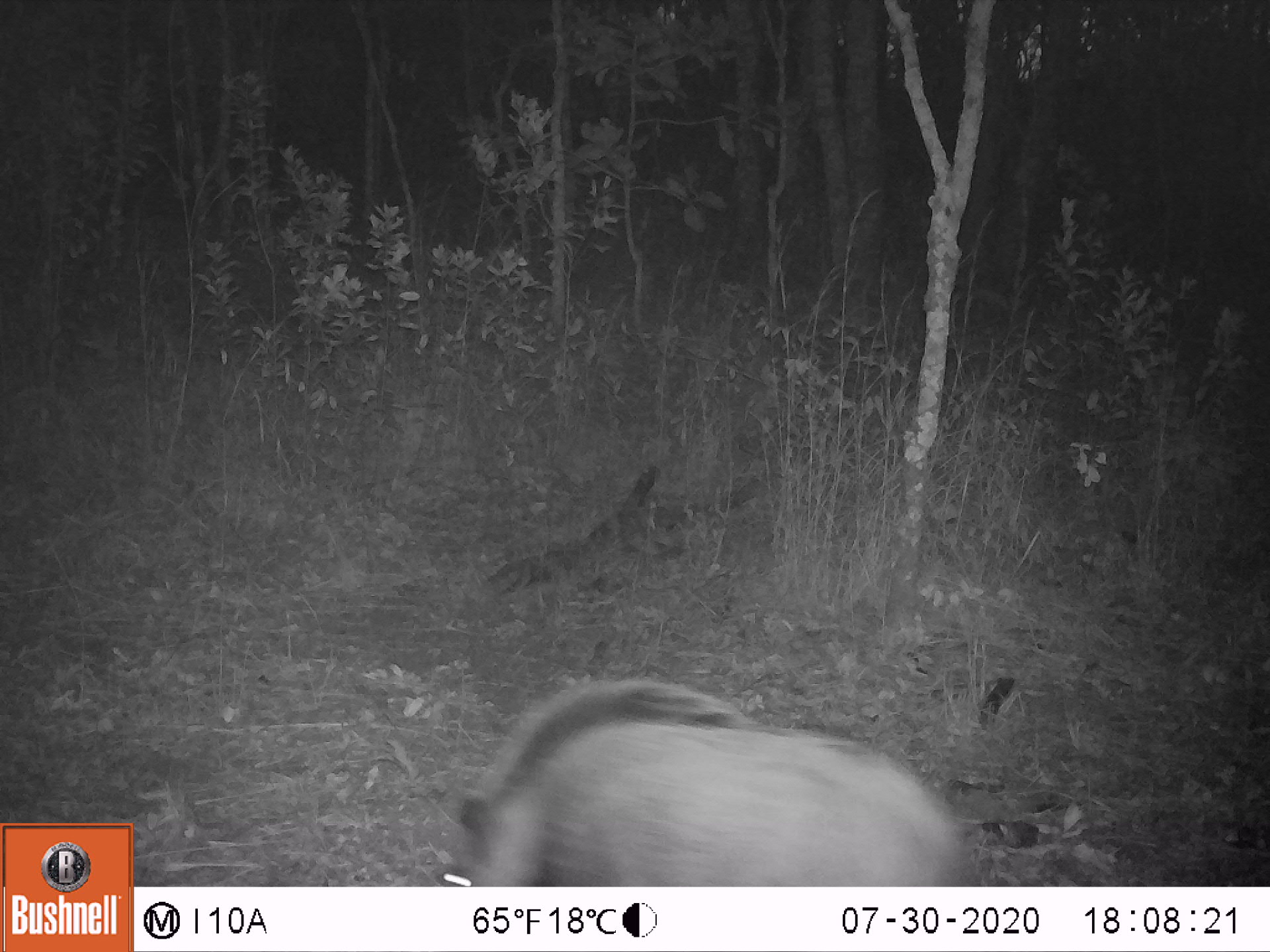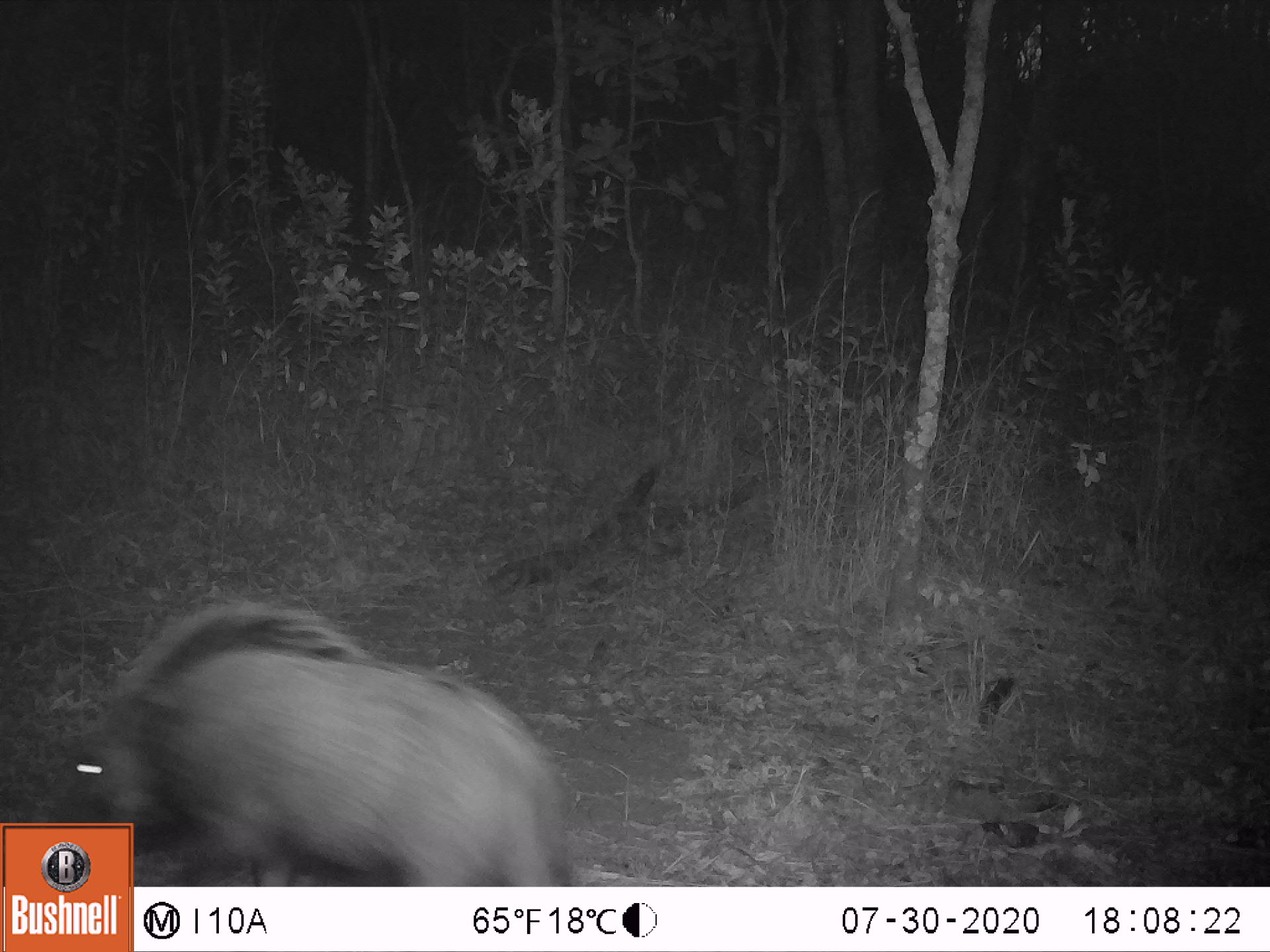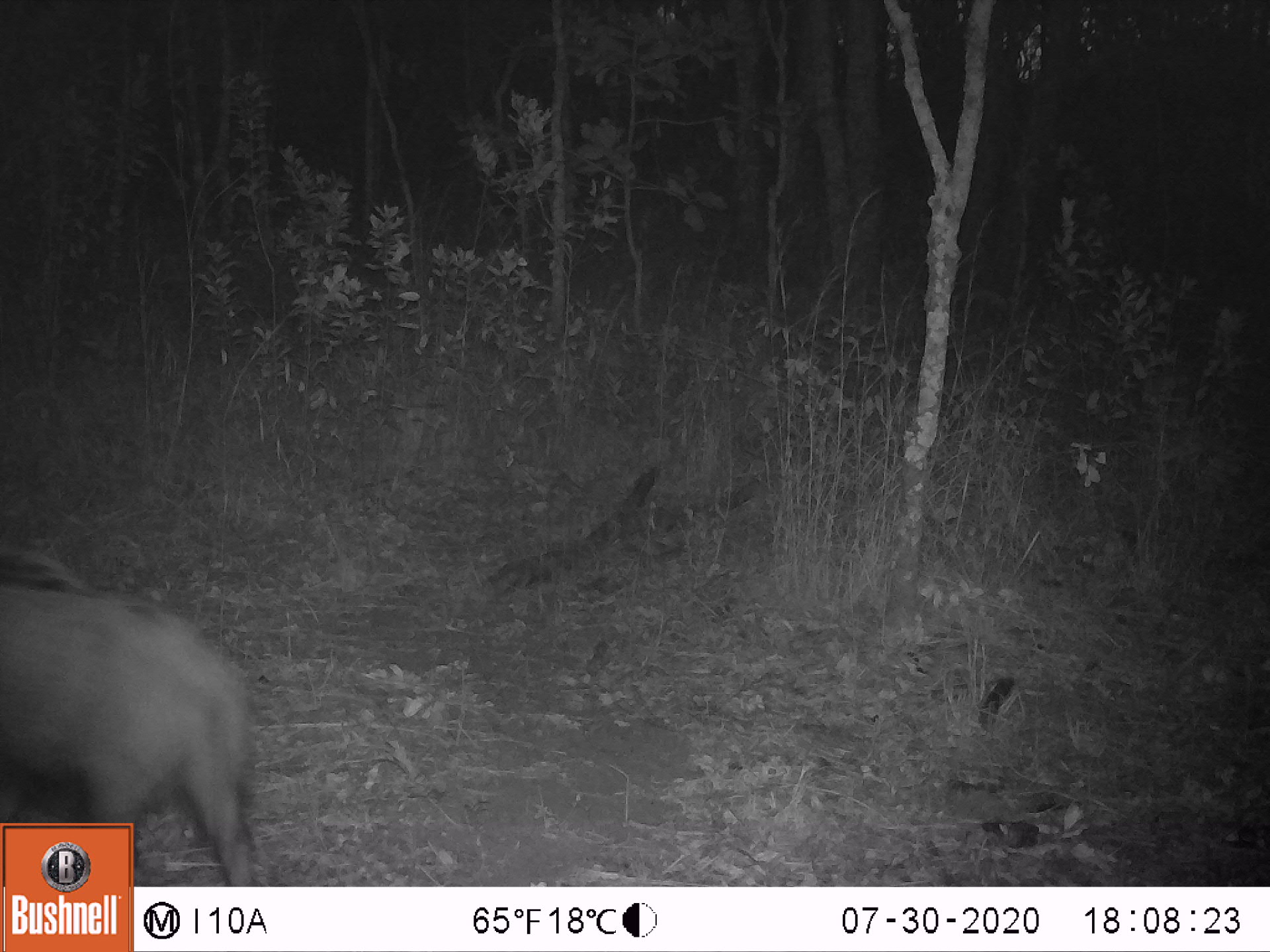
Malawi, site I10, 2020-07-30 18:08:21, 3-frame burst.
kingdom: Animalia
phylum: Chordata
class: Mammalia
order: Artiodactyla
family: Suidae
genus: Potamochoerus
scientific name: Potamochoerus larvatus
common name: bushpig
Bushpig (Potamochoerus larvatus), count 1.